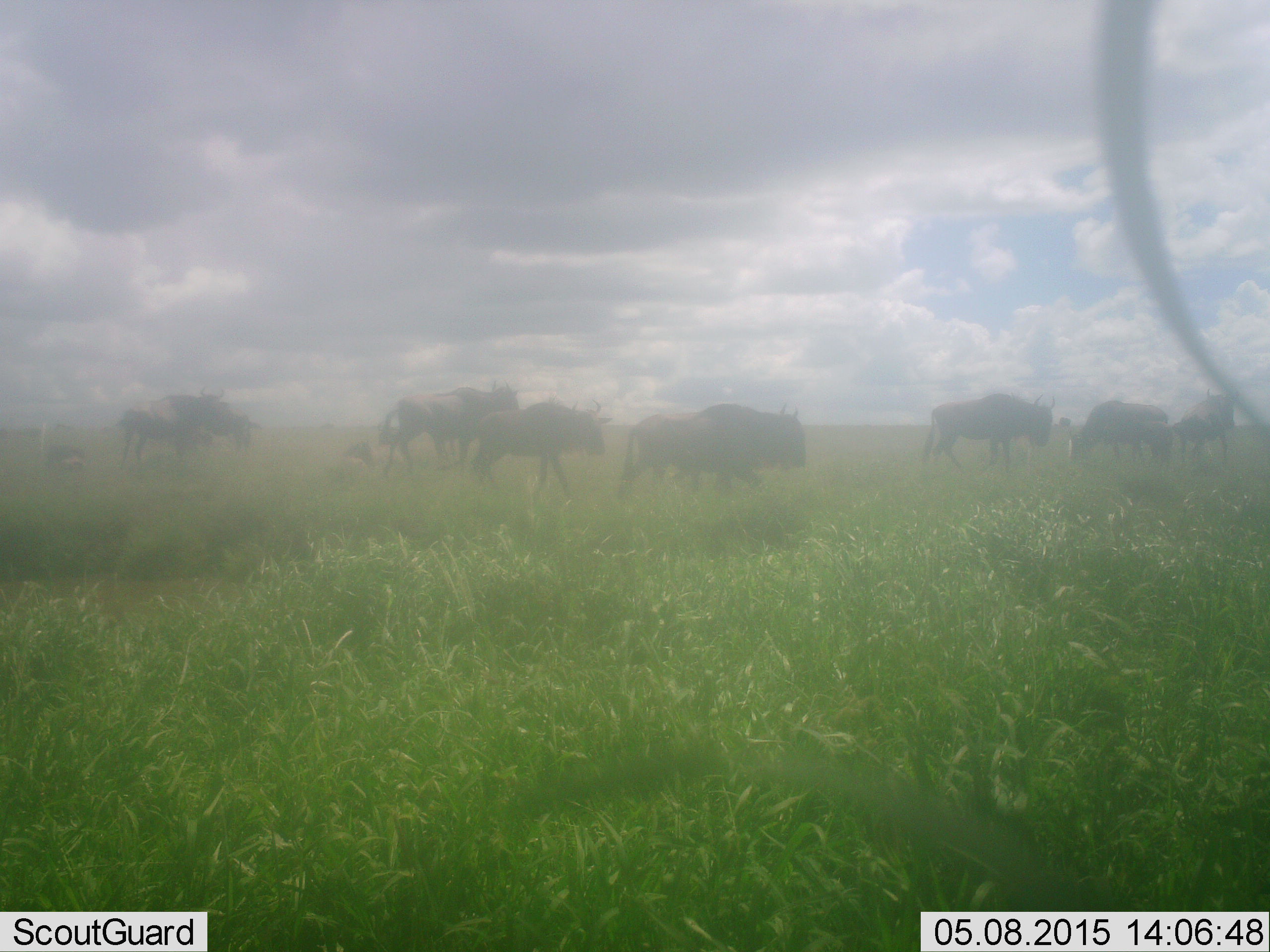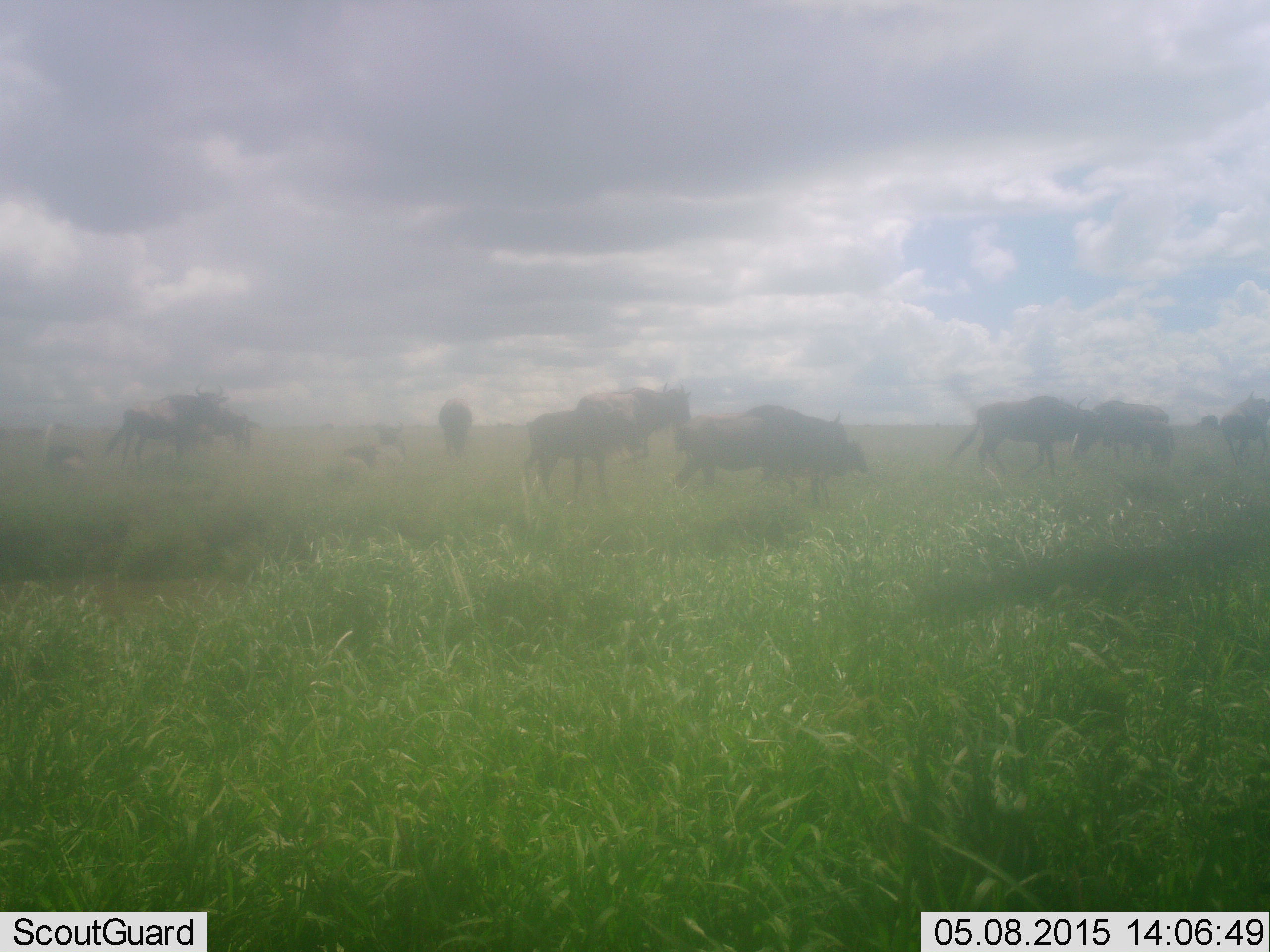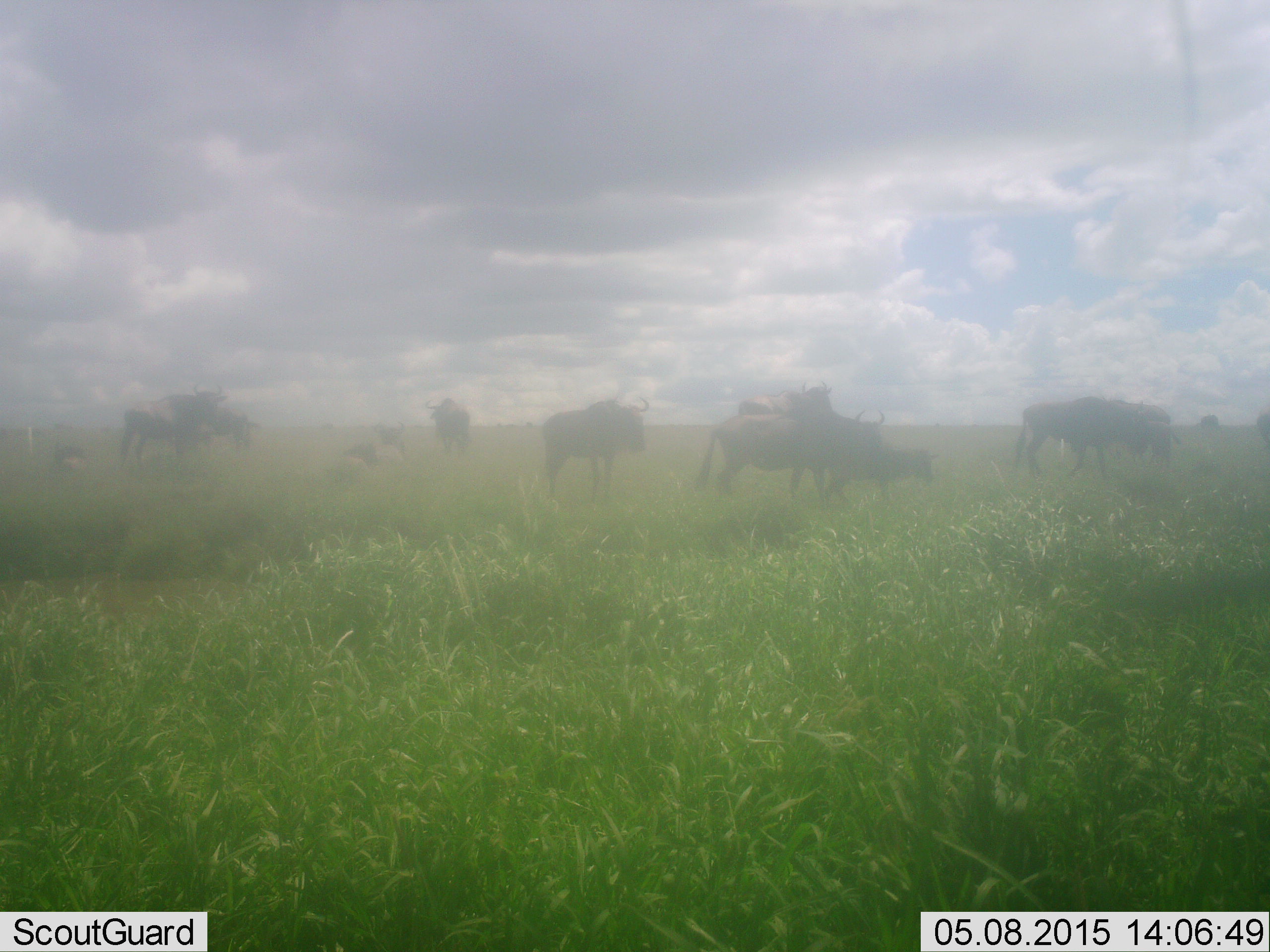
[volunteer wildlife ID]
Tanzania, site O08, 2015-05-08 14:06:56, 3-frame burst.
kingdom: Animalia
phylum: Chordata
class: Mammalia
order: Artiodactyla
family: Bovidae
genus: Connochaetes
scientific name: Connochaetes taurinus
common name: blue wildebeest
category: wildebeest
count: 11-50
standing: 40%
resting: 20%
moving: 100%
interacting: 10%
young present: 20%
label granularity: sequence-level